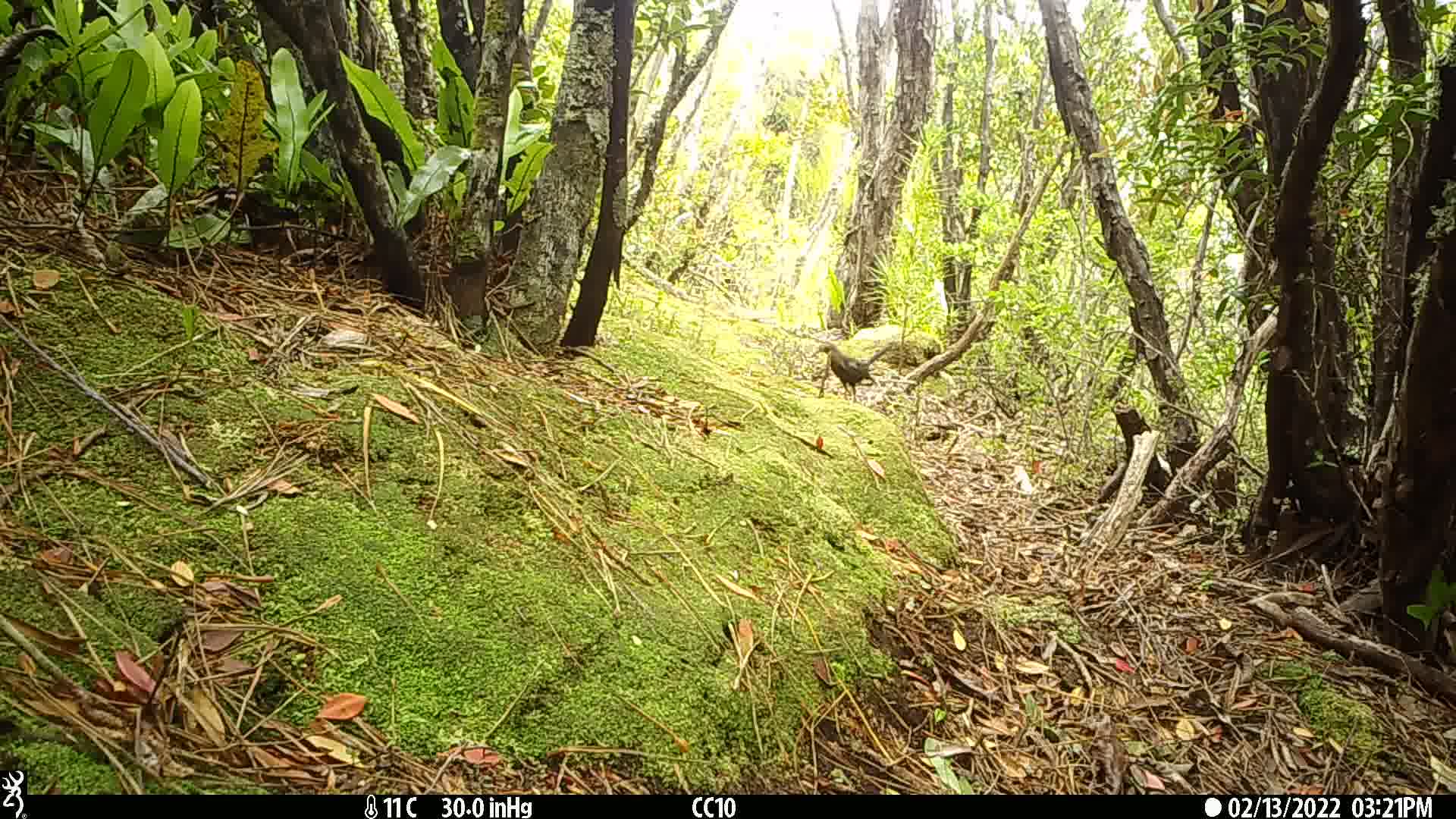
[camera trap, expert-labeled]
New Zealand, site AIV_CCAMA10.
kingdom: Animalia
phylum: Chordata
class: Aves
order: Passeriformes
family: Turdidae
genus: Turdus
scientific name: Turdus merula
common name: eurasian blackbird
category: blackbird